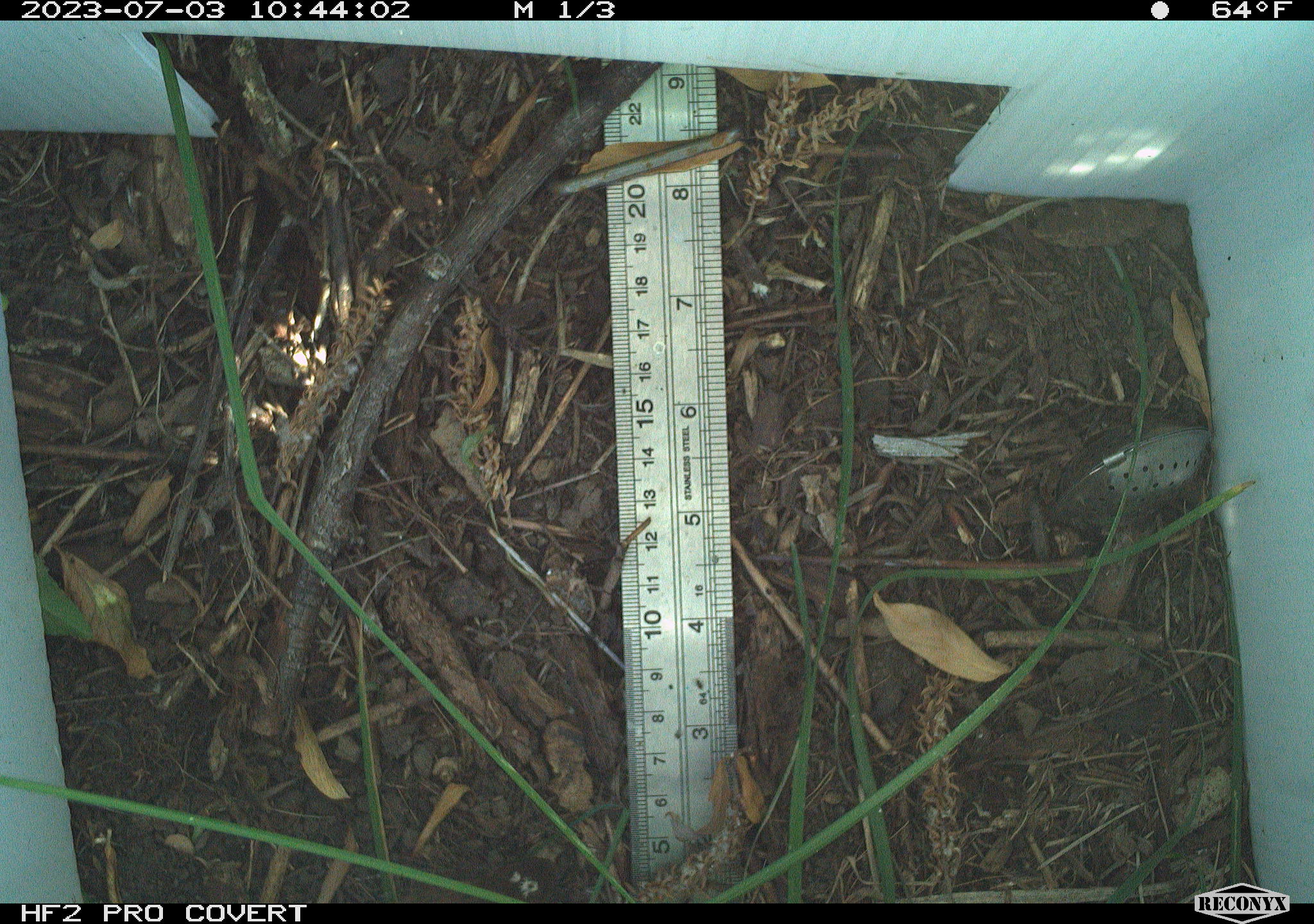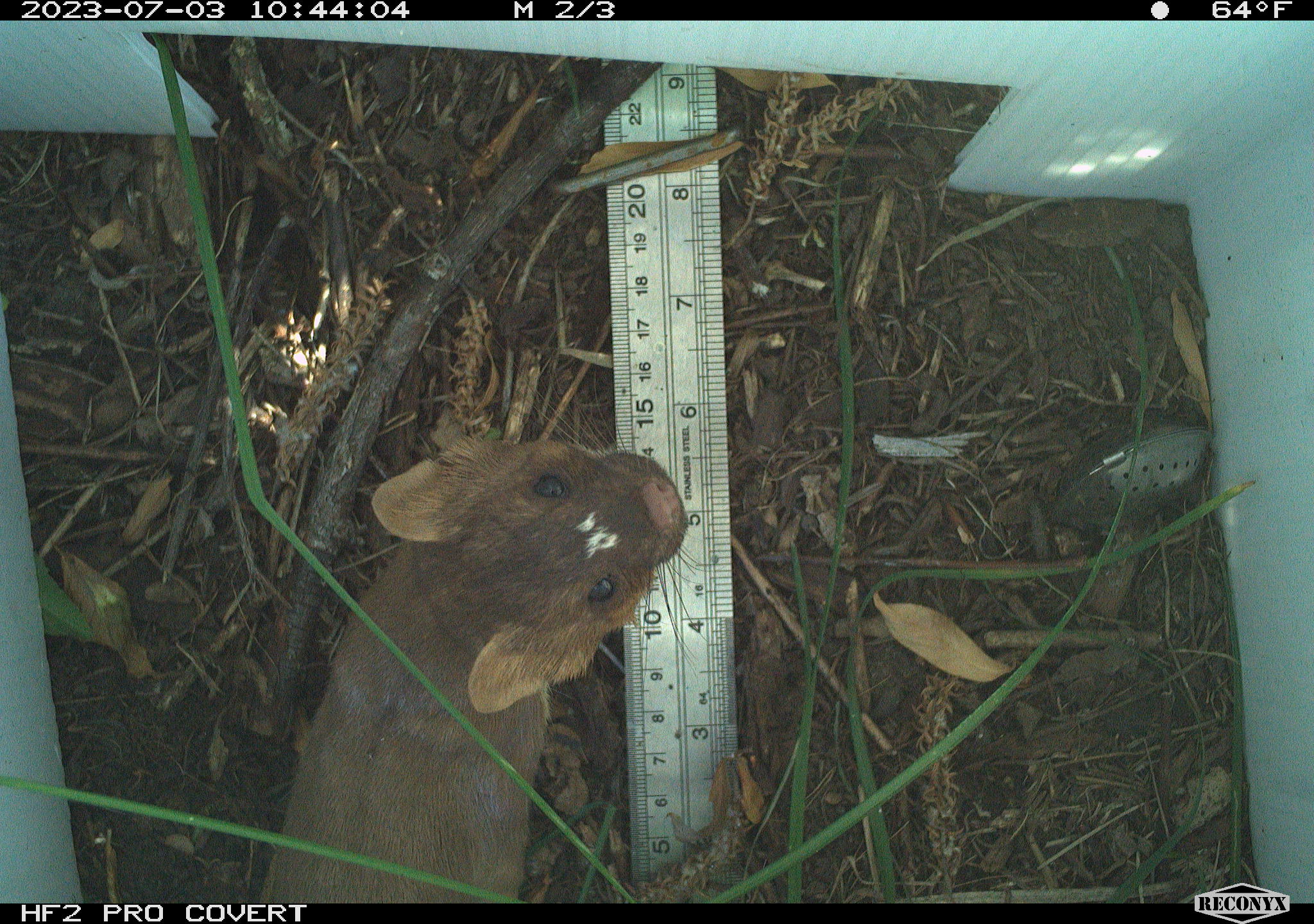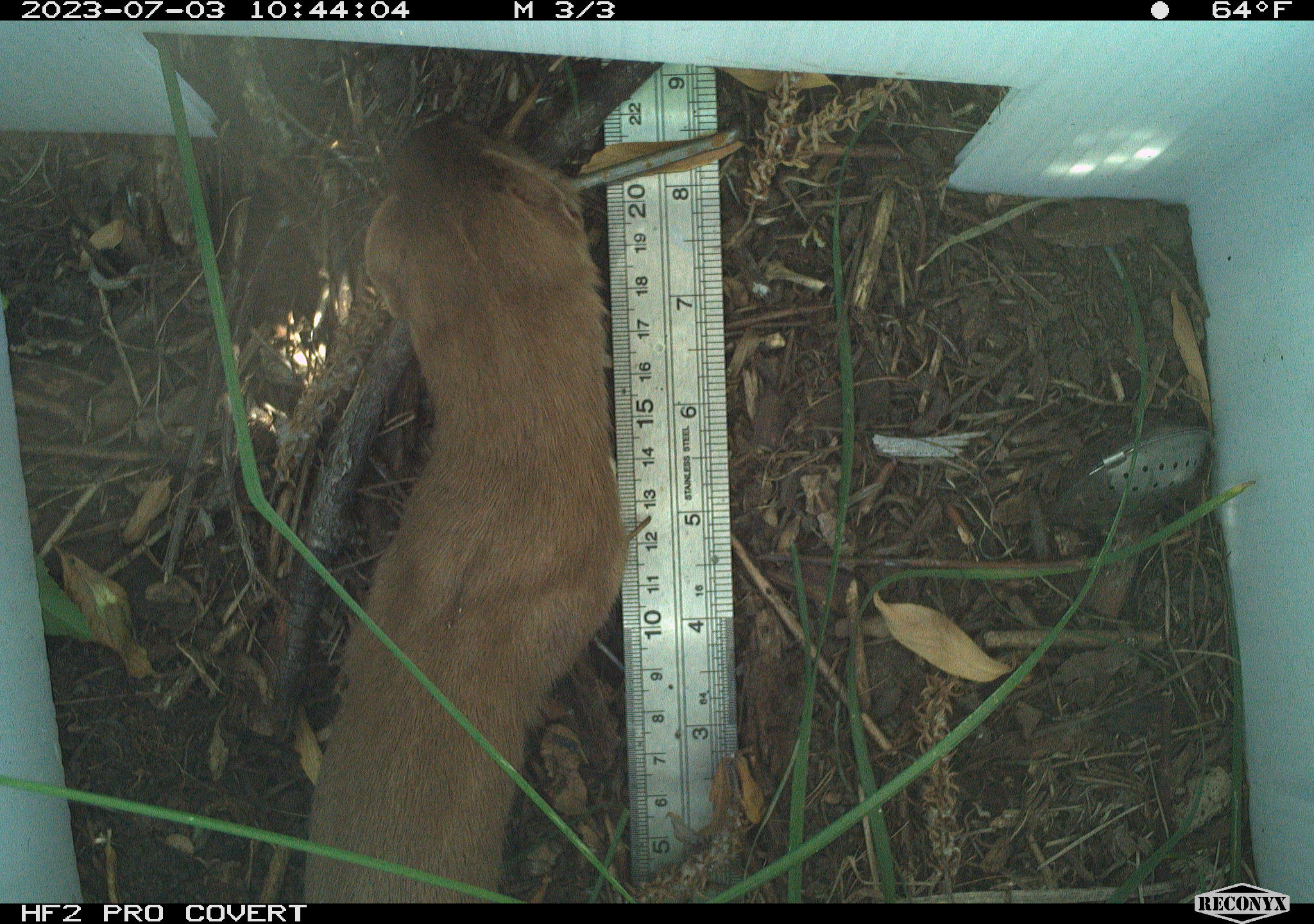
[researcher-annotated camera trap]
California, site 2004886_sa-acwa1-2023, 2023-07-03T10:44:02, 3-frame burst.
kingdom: Animalia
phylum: Chordata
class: Mammalia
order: Carnivora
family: Mustelidae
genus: Neogale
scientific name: Neogale frenata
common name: long-tailed weasel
Long-tailed weasel (Neogale frenata).